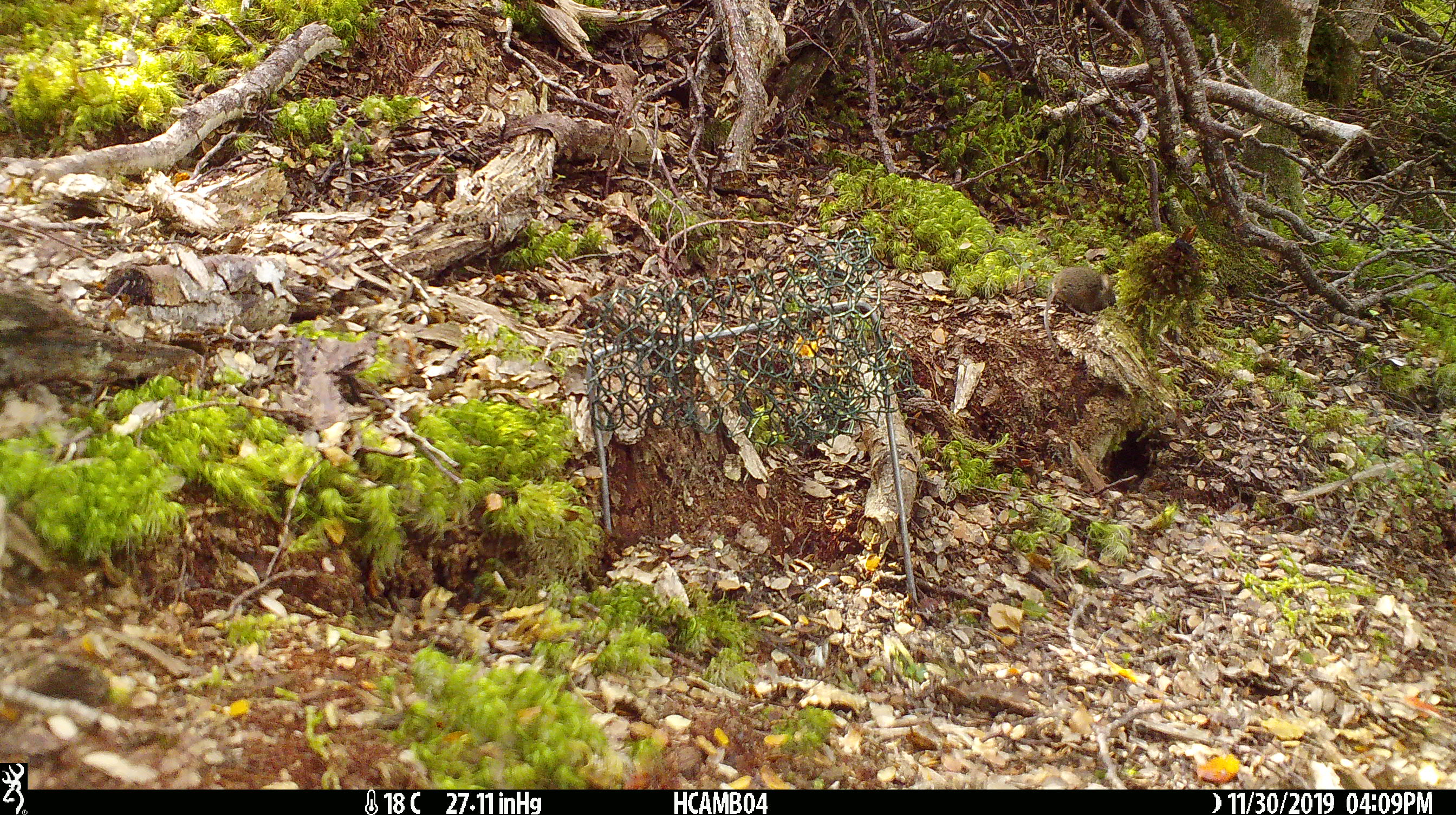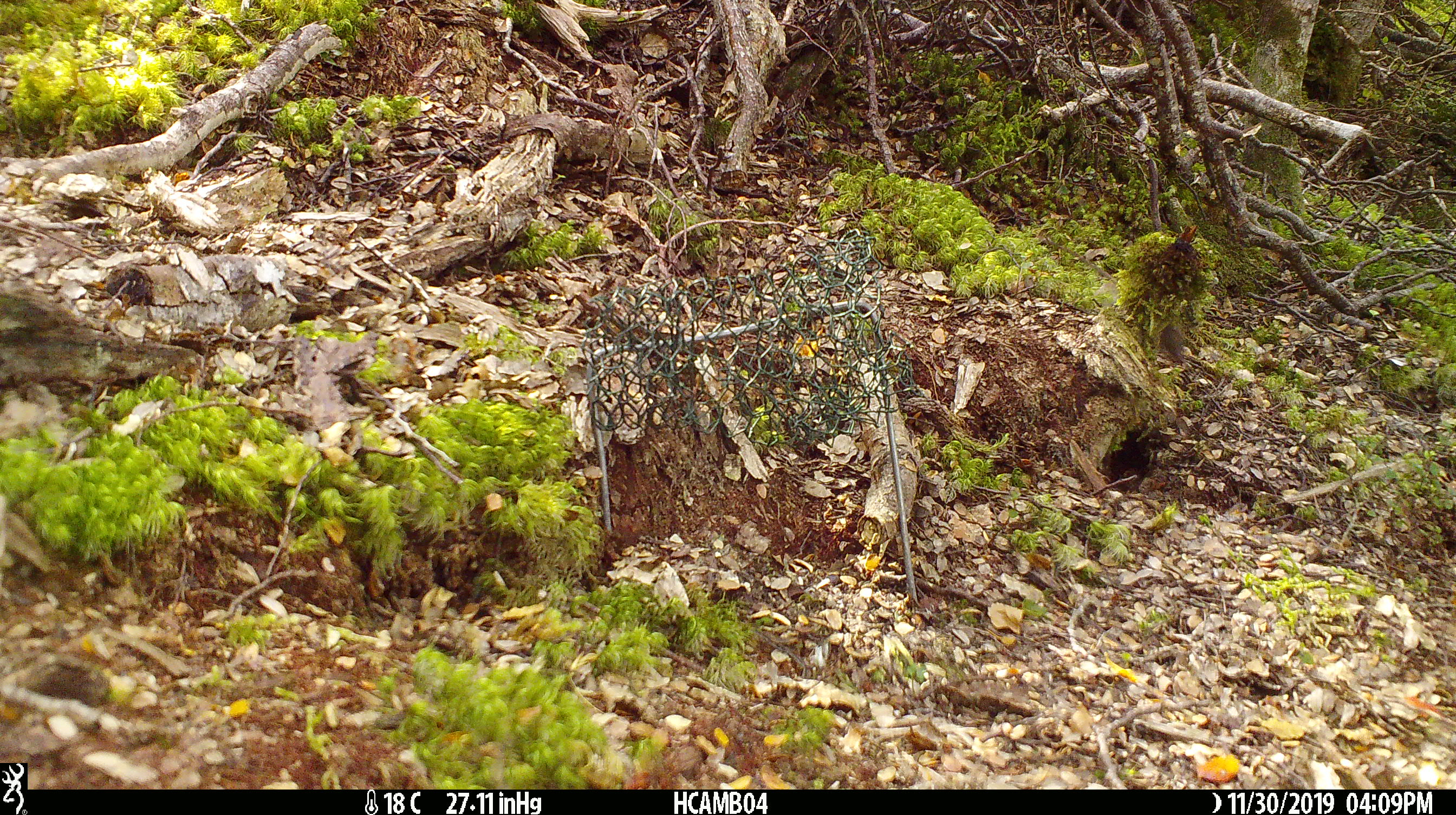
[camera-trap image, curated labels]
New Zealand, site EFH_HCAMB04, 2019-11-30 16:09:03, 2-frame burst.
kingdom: Animalia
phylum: Chordata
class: Mammalia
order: Rodentia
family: Muridae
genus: Mus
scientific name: Mus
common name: mouse